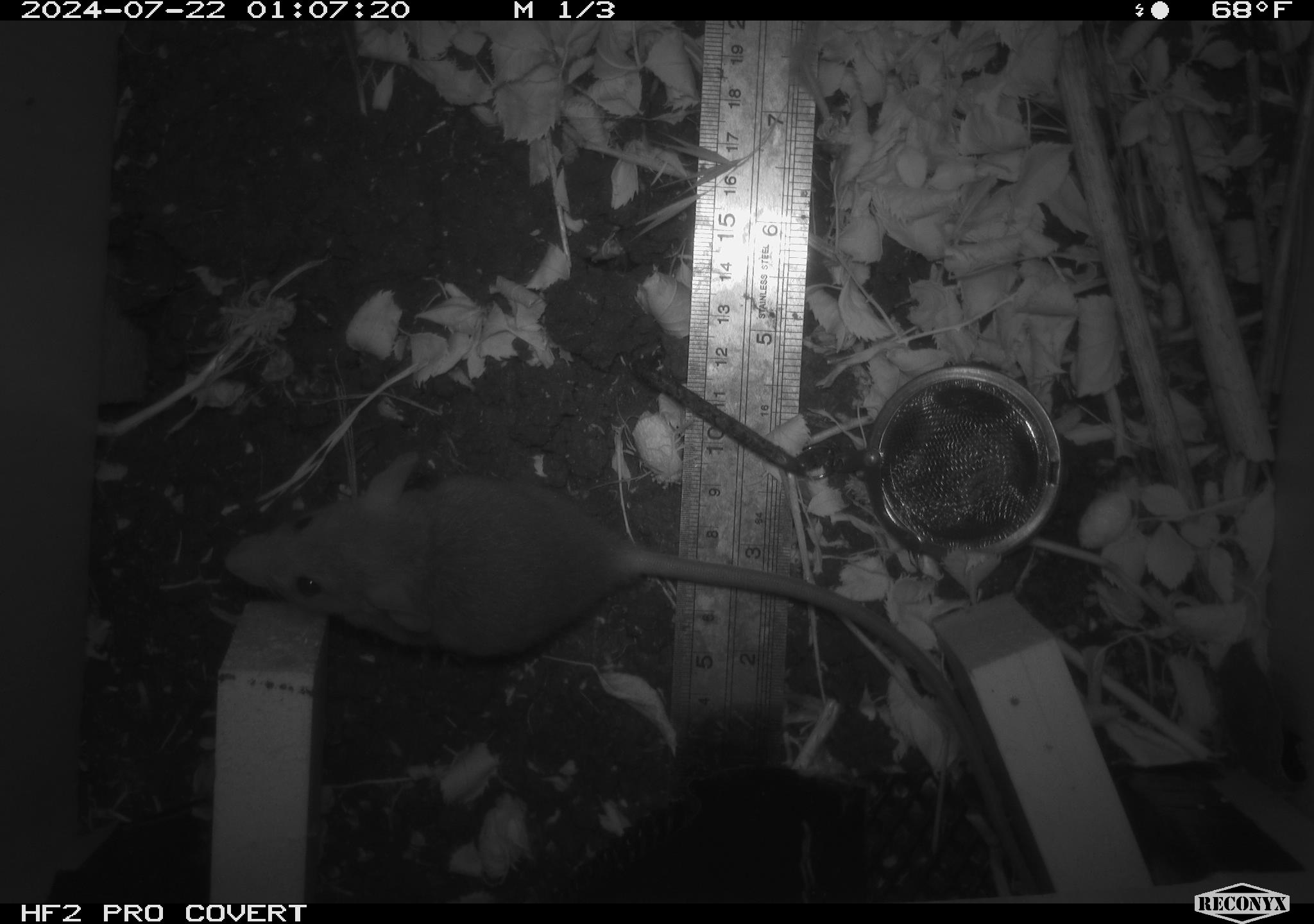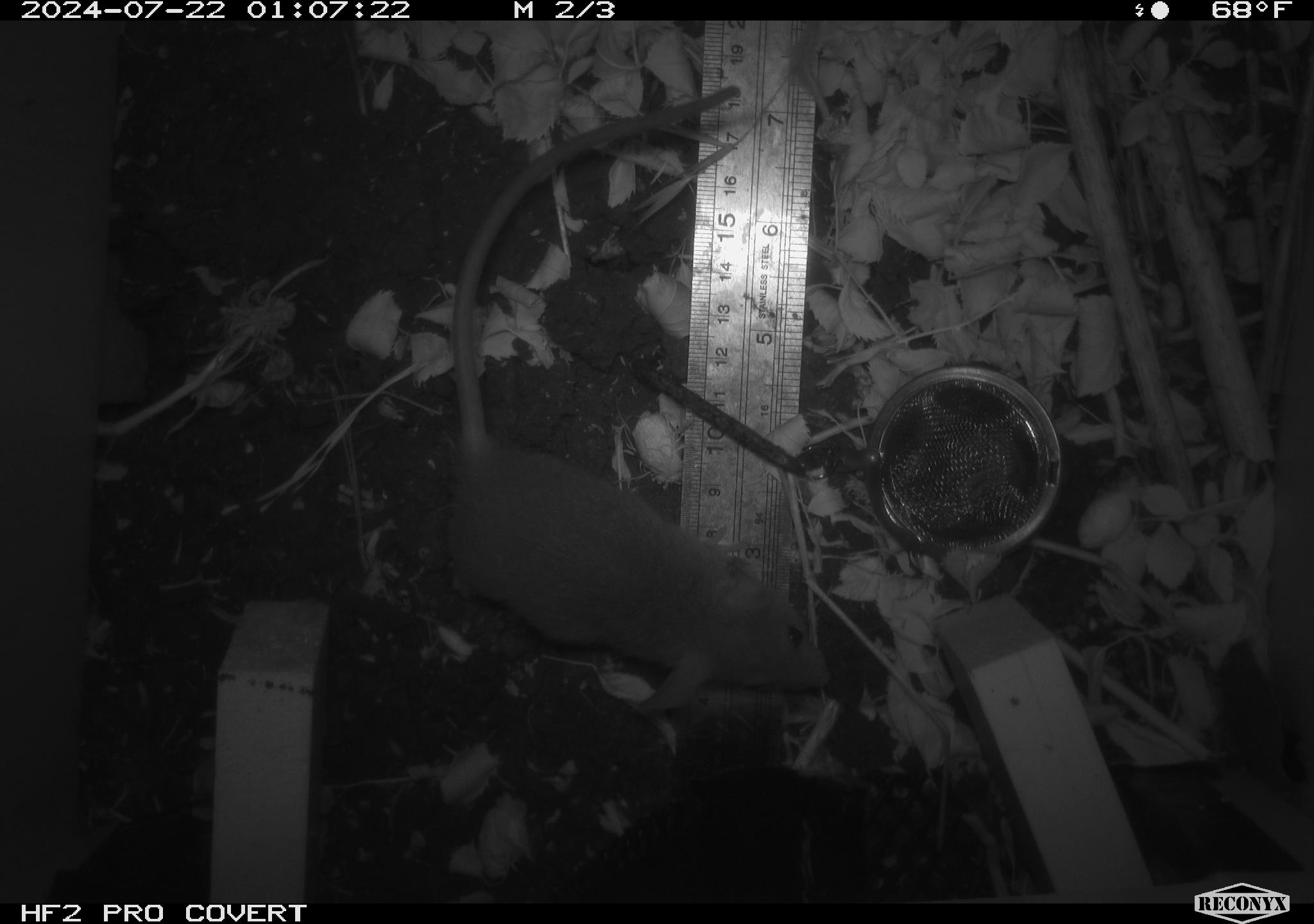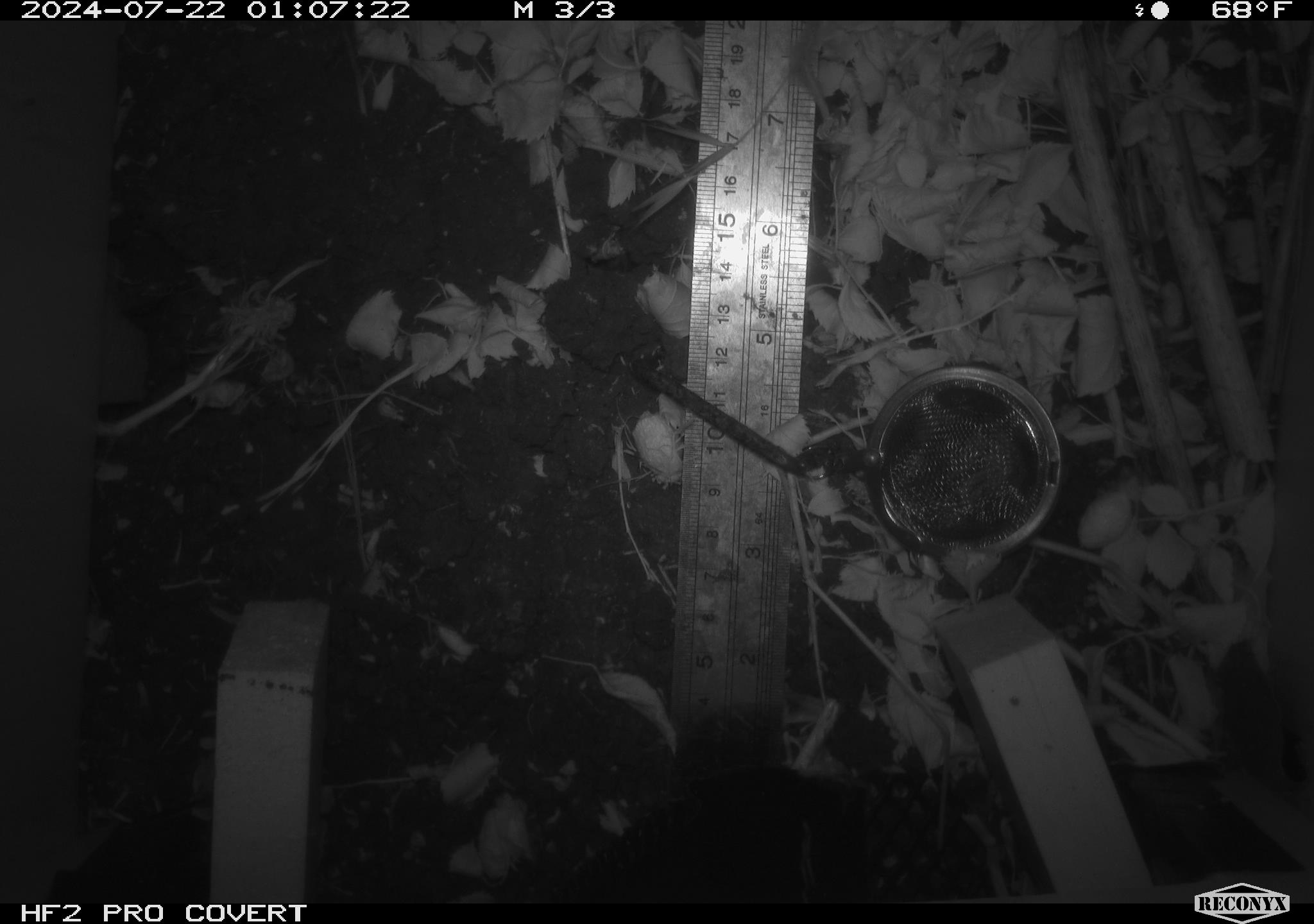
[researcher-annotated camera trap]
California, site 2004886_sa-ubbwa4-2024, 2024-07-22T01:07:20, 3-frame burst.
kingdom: Animalia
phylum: Chordata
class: Mammalia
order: Rodentia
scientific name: Rodentia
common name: woodrat or rat or mouse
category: woodrat or rat or mouse species